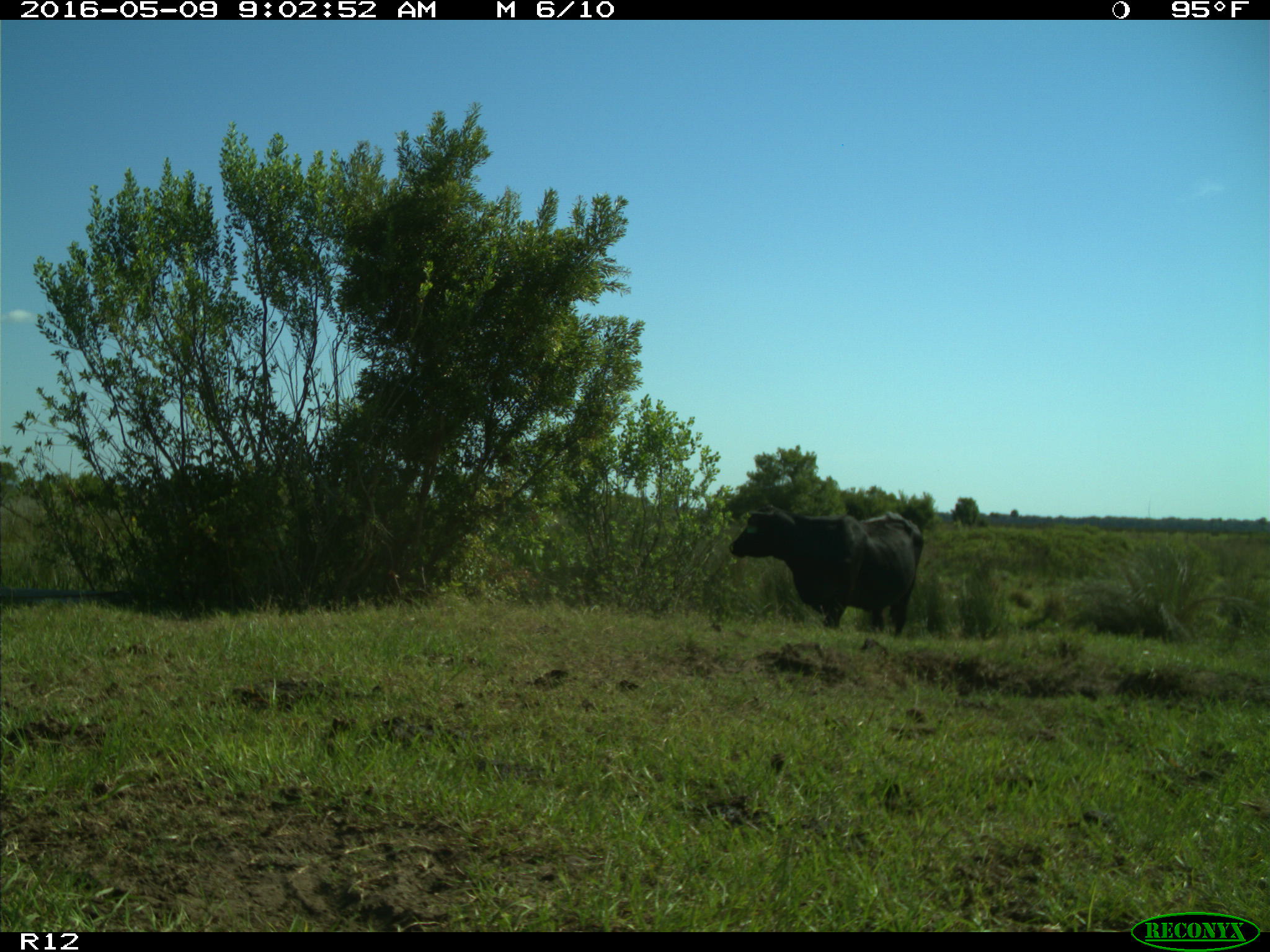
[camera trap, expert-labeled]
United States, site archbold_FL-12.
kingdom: Animalia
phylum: Chordata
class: Mammalia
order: Artiodactyla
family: Bovidae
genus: Bos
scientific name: Bos taurus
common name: domestic cow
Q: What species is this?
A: Bos taurus (domestic cow).